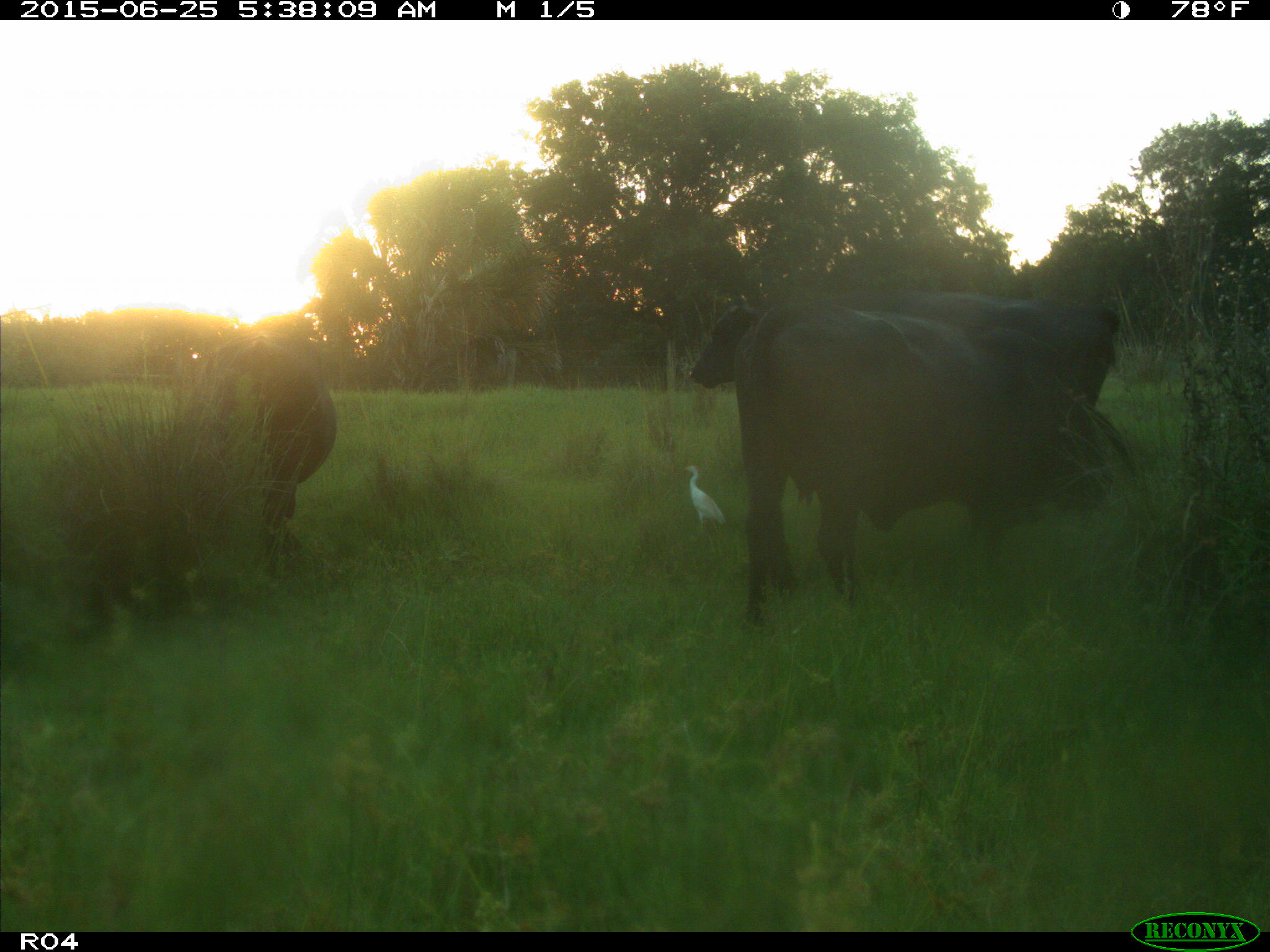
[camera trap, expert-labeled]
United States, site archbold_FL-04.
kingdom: Animalia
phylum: Chordata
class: Mammalia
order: Artiodactyla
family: Bovidae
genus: Bos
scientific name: Bos taurus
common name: domestic cow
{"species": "Bos taurus (domestic cow)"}